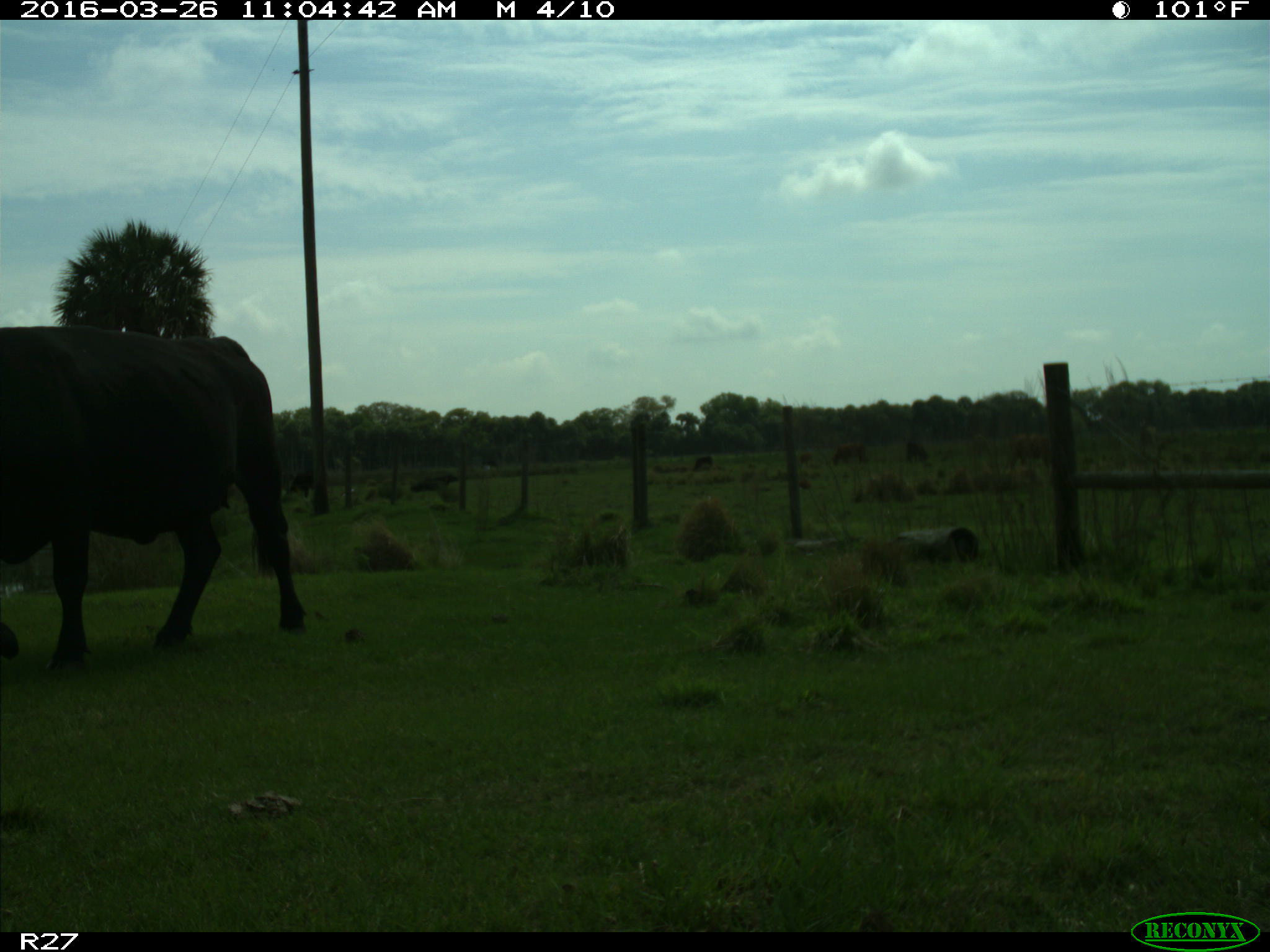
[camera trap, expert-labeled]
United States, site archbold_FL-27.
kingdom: Animalia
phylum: Chordata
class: Mammalia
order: Artiodactyla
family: Bovidae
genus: Bos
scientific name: Bos taurus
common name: domestic cow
Bos taurus (domestic cow).